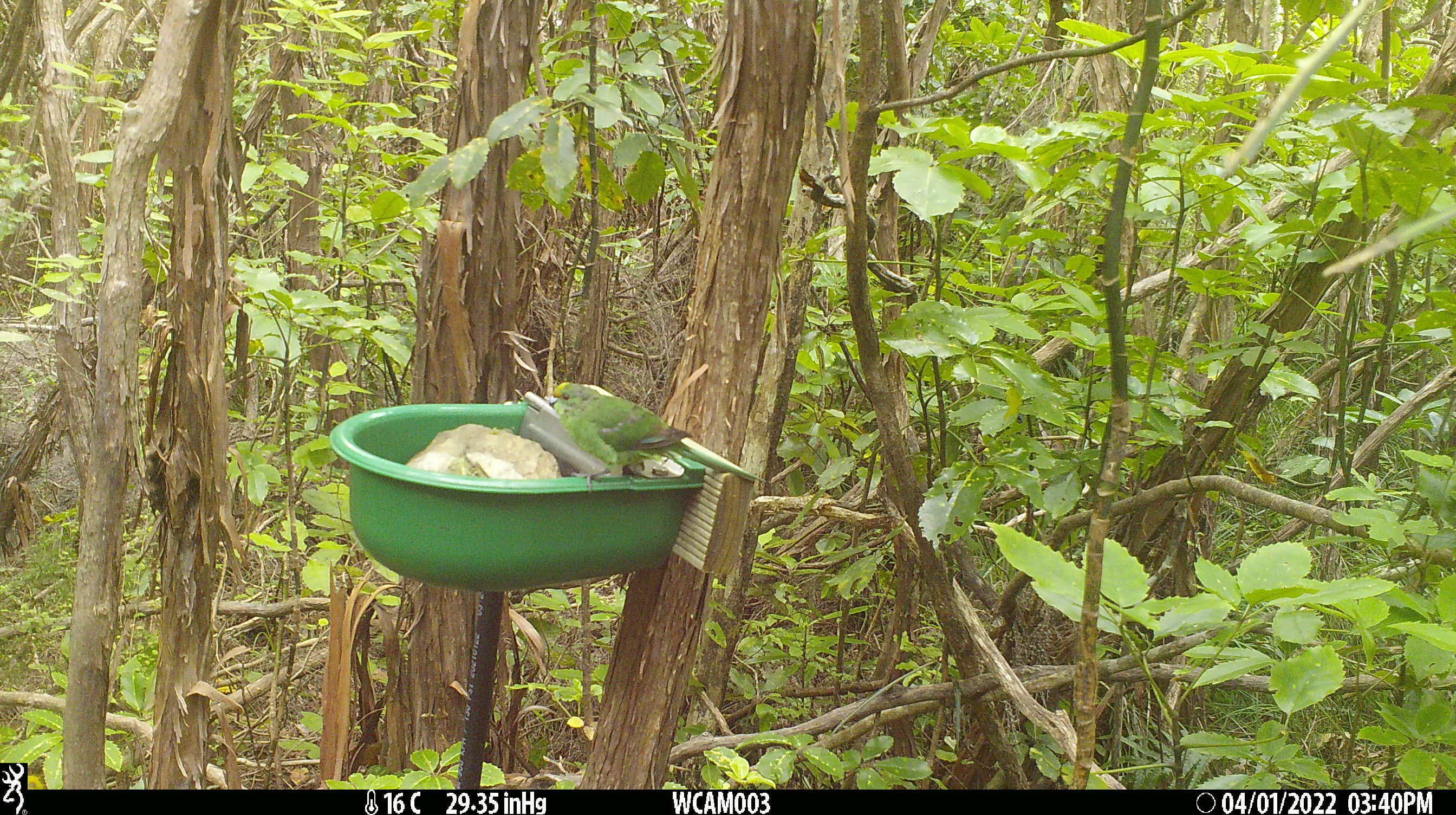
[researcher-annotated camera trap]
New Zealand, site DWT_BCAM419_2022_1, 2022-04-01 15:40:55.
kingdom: Animalia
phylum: Chordata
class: Aves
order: Psittaciformes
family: Psittaculidae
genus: Cyanoramphus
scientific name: Cyanoramphus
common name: parakeet